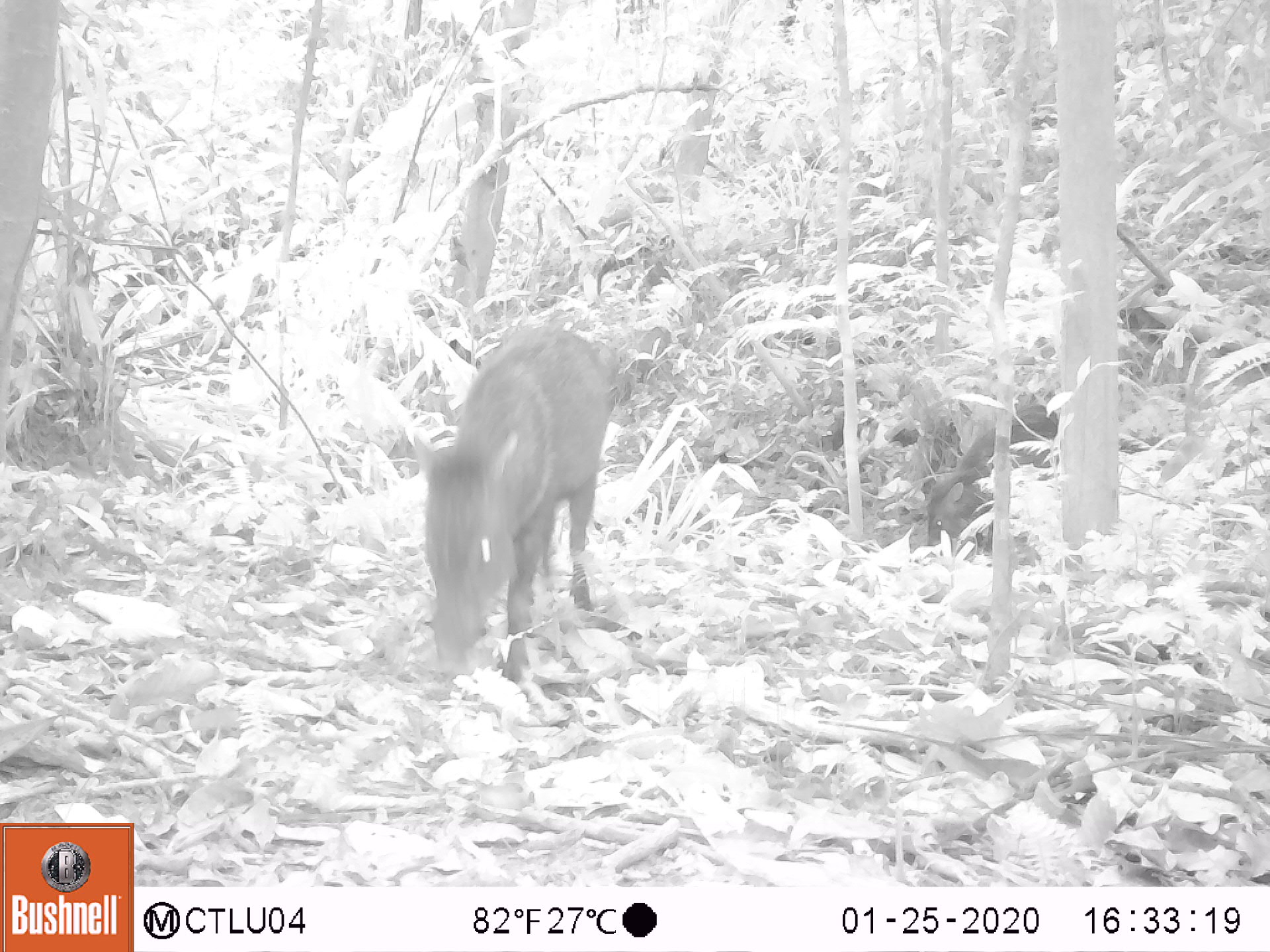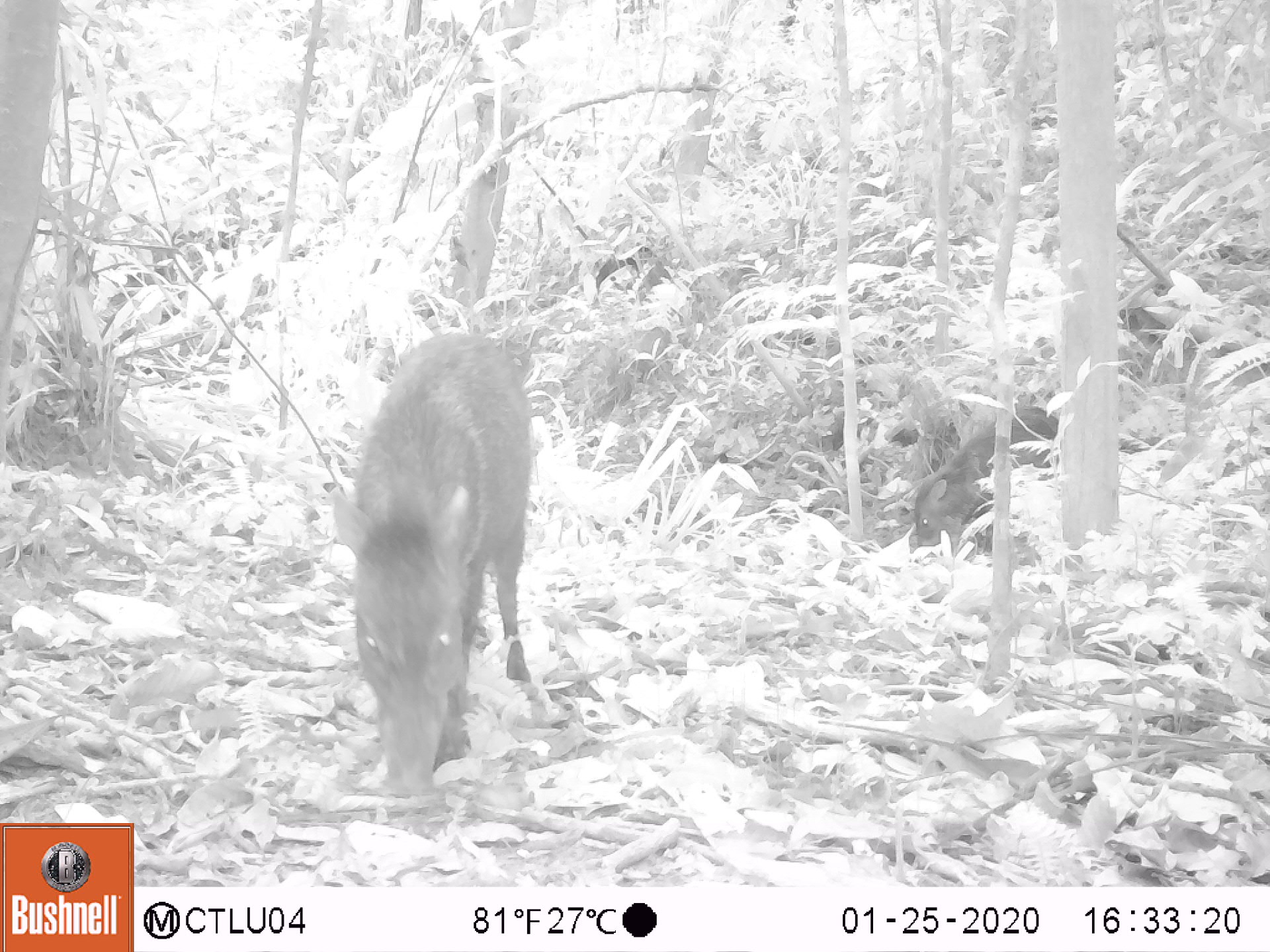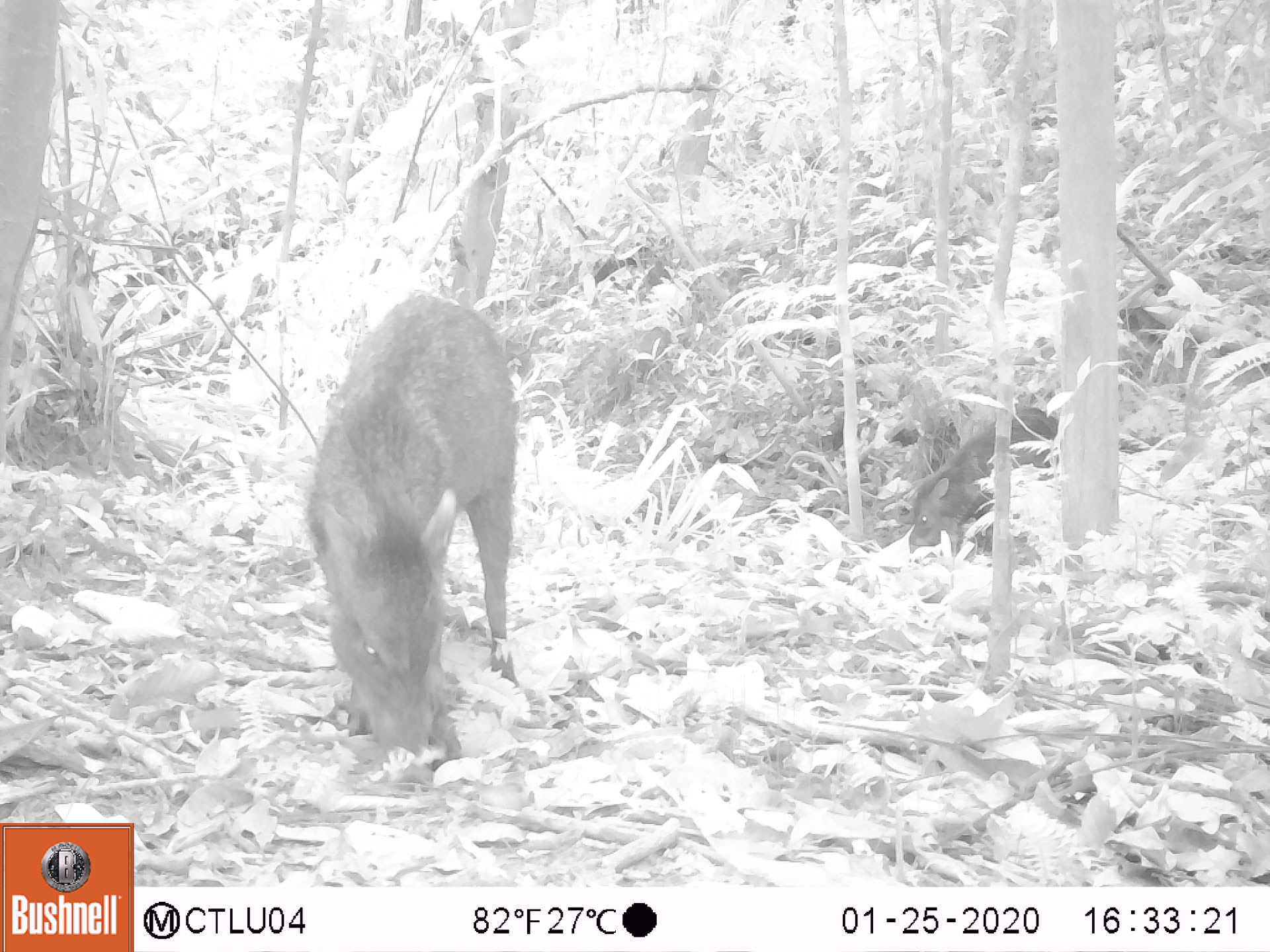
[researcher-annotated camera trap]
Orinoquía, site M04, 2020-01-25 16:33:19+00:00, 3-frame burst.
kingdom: Animalia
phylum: Chordata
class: Mammalia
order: Artiodactyla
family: Tayassuidae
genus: Pecari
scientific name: Pecari tajacu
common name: collared peccary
Collared peccary (Pecari tajacu).